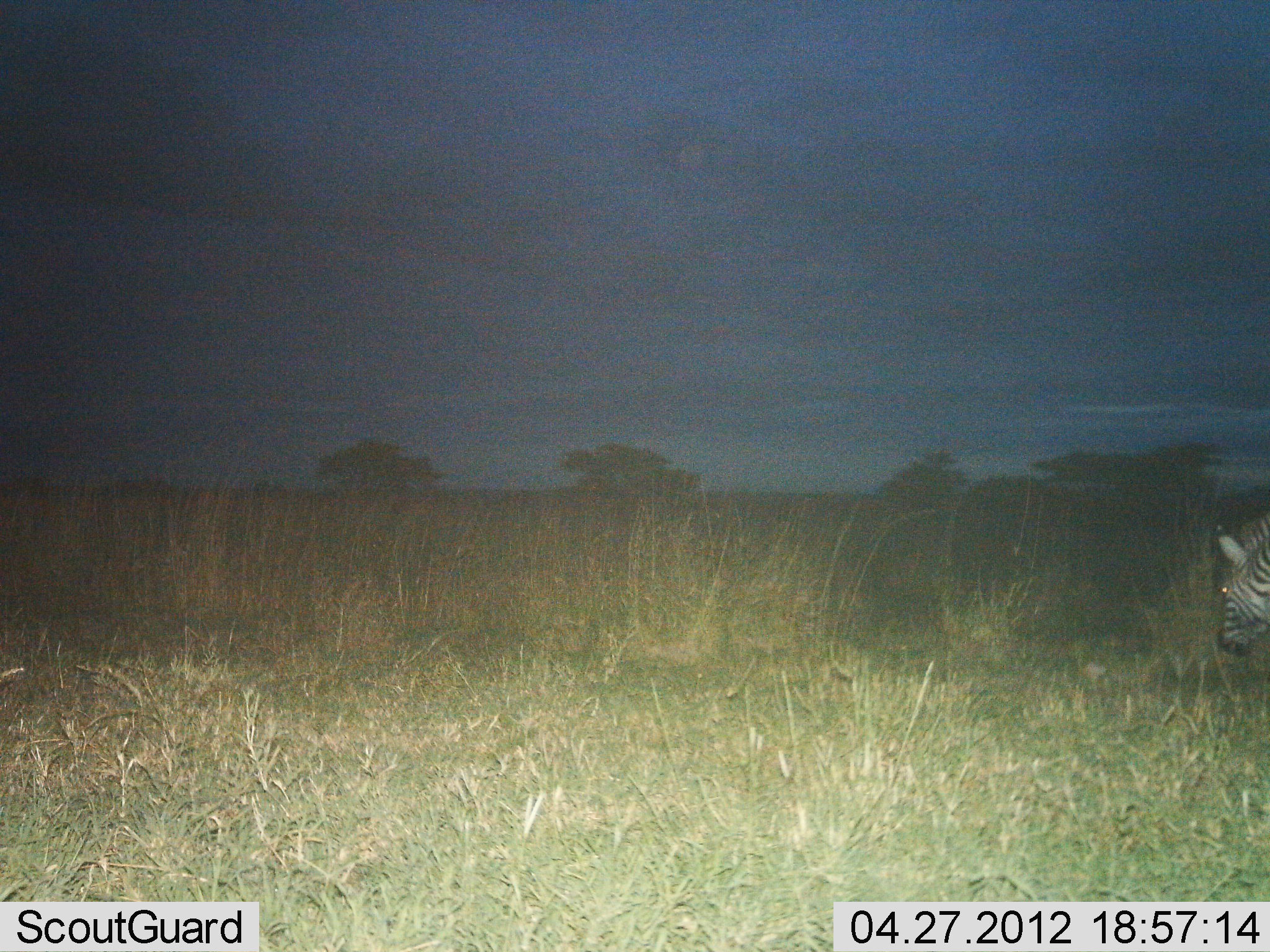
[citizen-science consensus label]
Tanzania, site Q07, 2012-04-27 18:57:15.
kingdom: Animalia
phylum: Chordata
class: Mammalia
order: Perissodactyla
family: Equidae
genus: Equus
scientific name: Equus quagga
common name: plains zebra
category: zebra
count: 1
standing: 33%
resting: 0%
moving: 25%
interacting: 0%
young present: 0%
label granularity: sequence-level